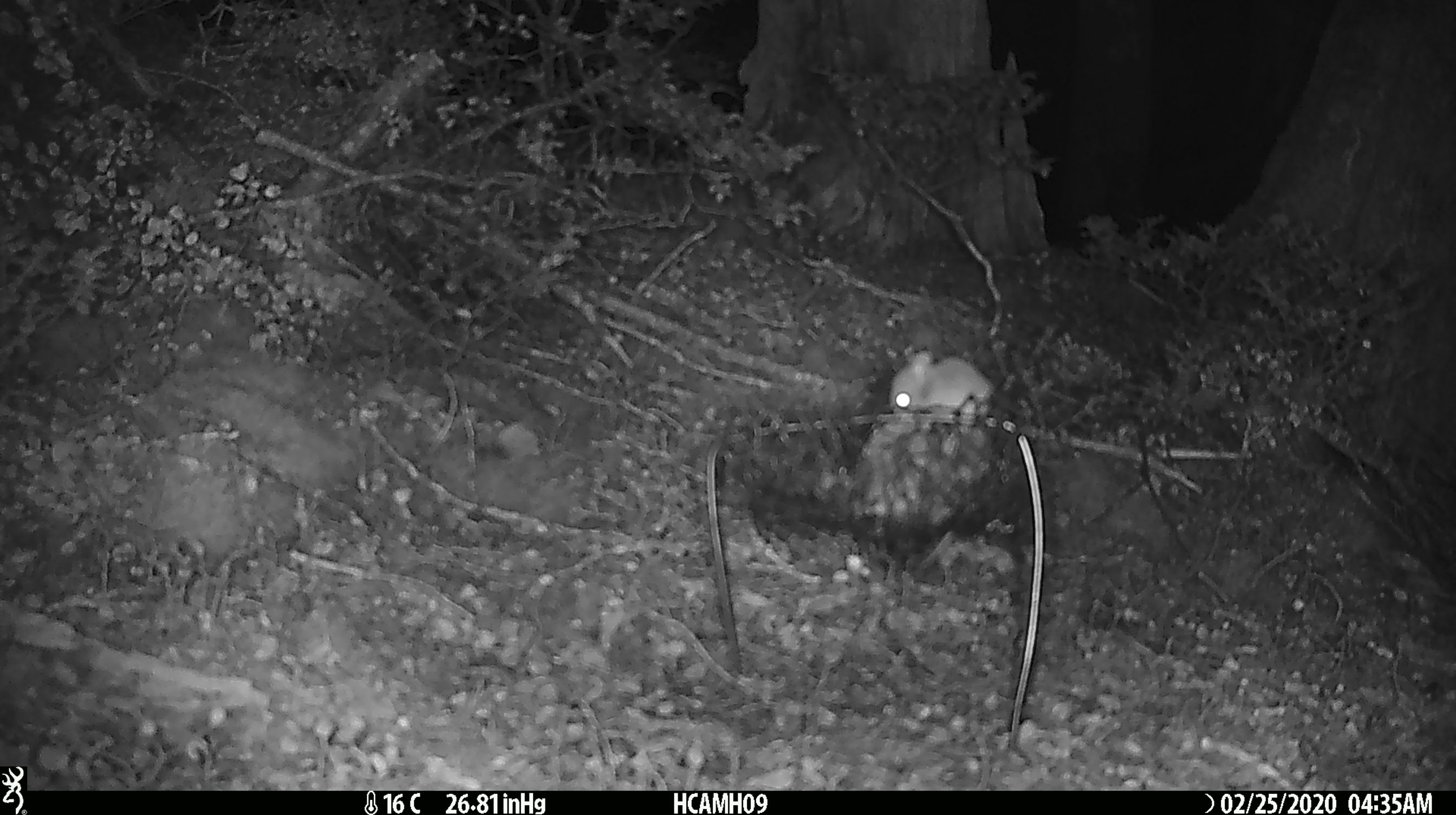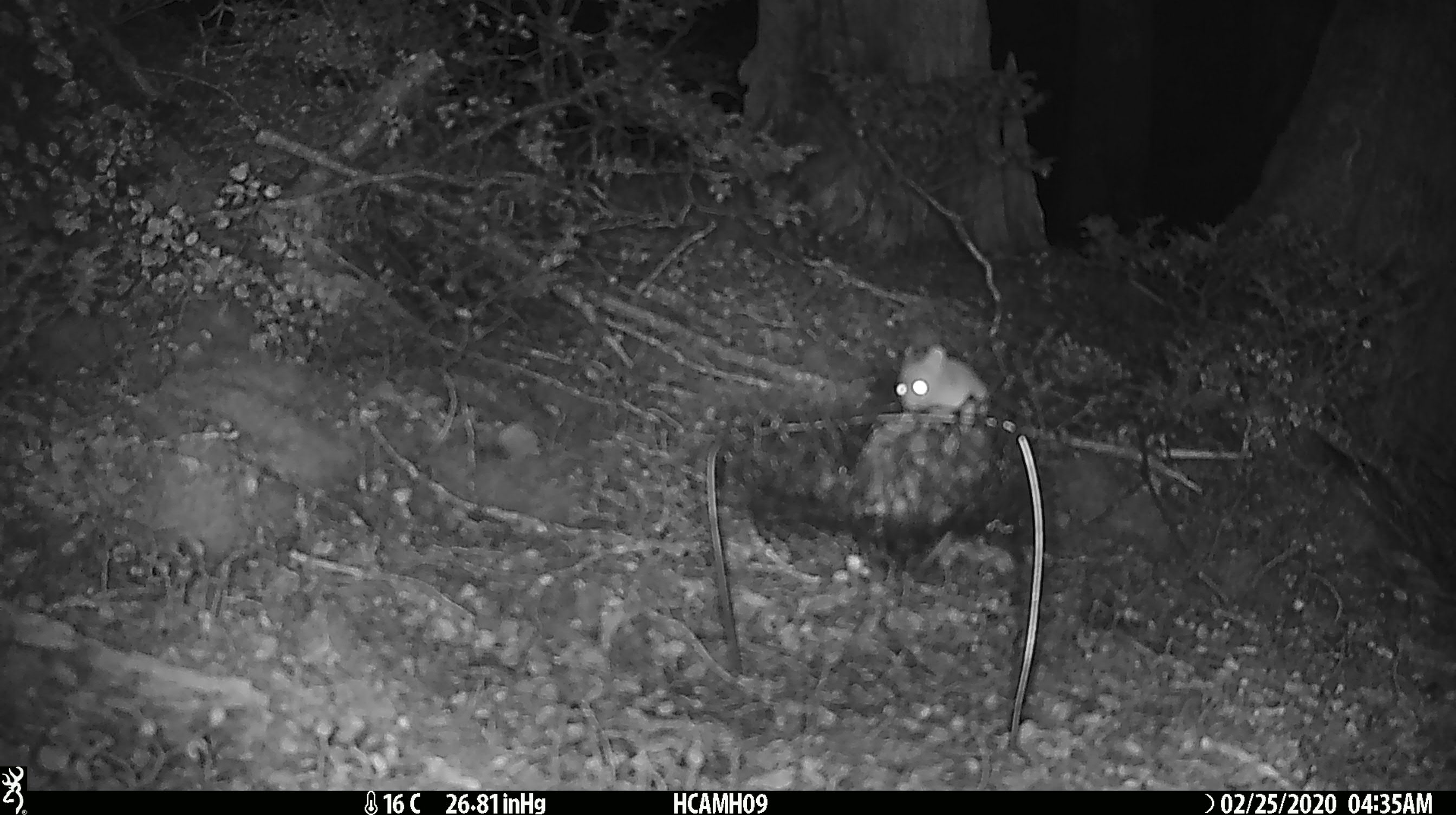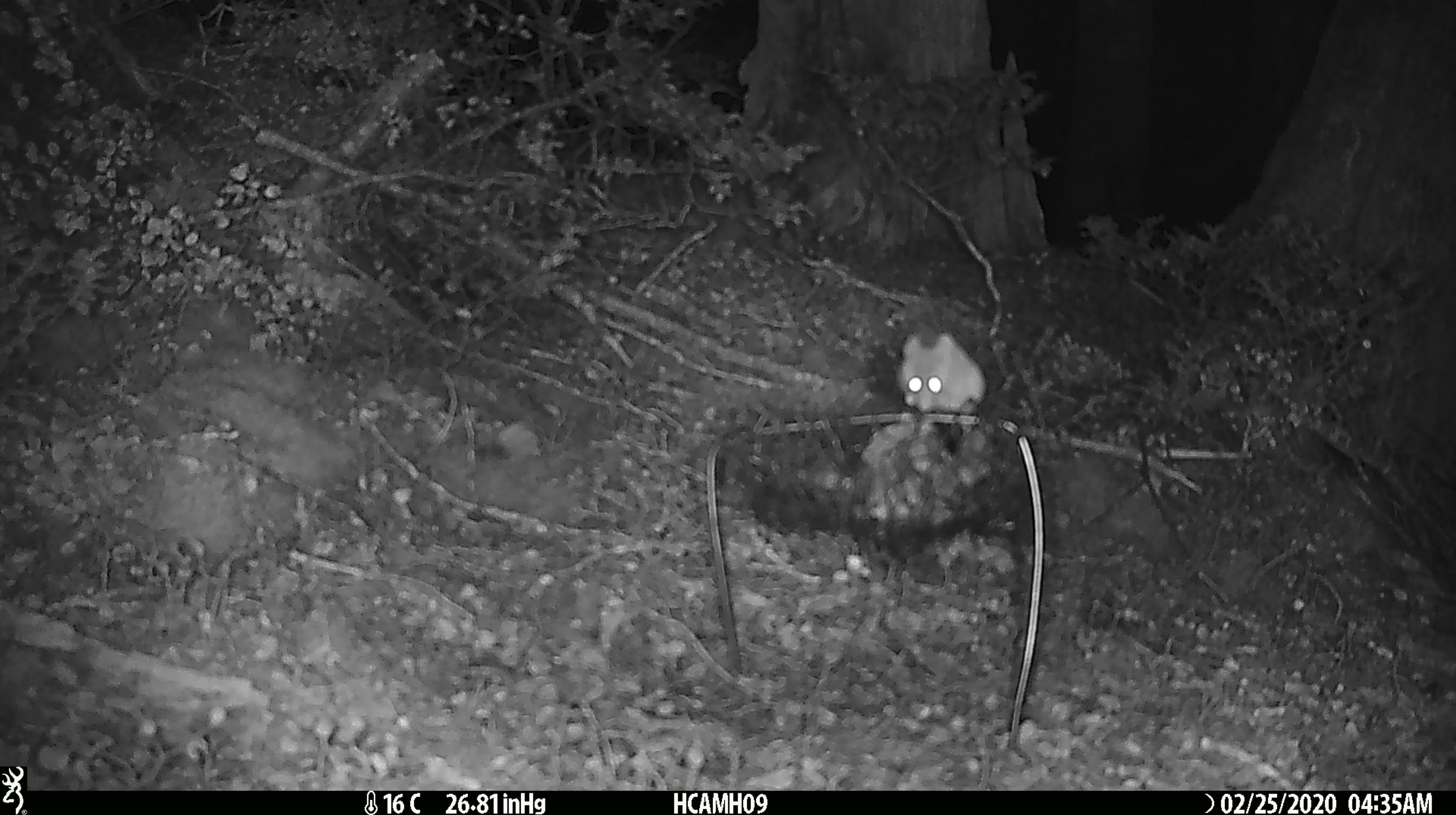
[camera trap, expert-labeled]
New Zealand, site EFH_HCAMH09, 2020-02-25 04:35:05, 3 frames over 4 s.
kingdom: Animalia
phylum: Chordata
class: Mammalia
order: Rodentia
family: Muridae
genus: Mus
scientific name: Mus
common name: mouse